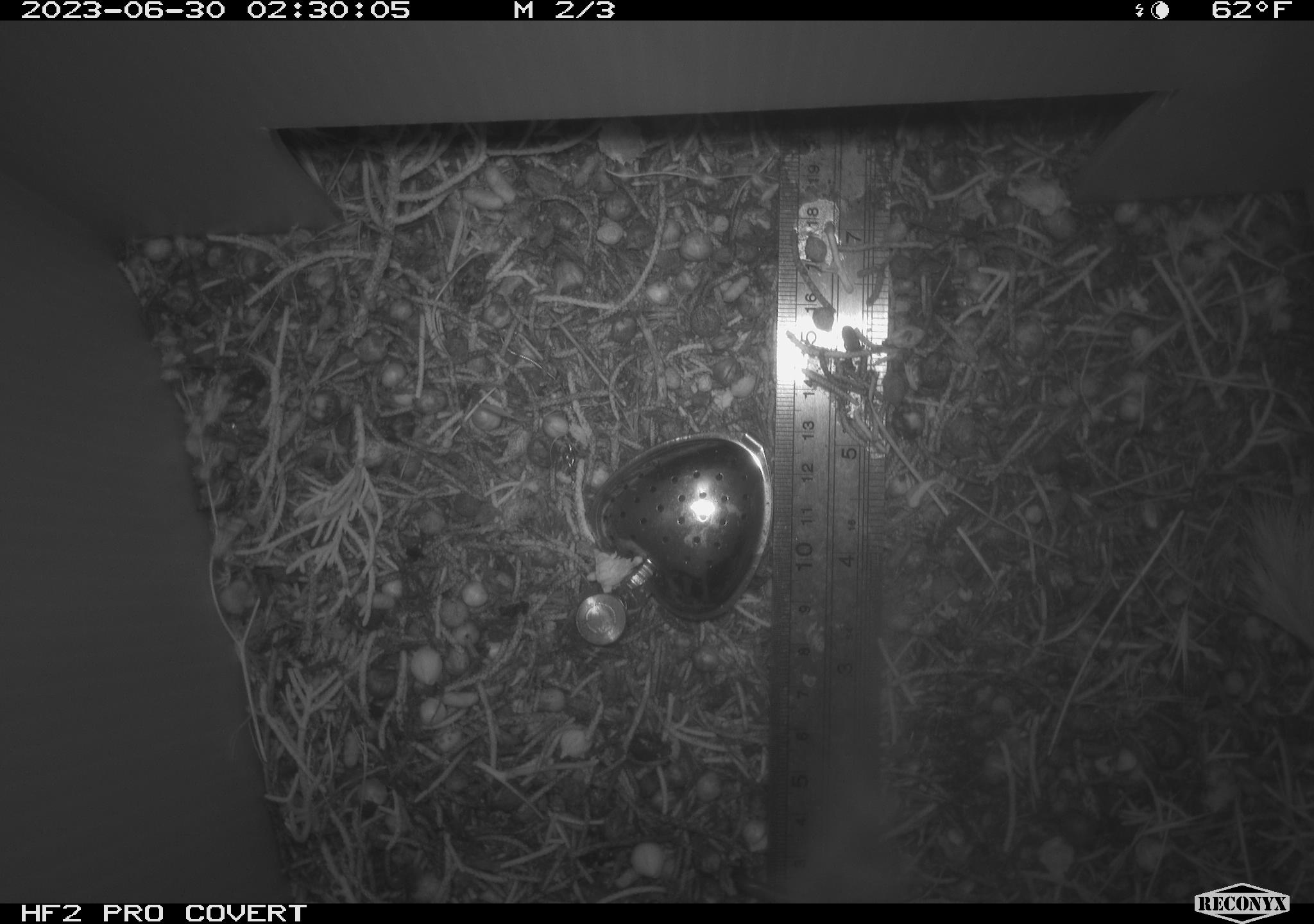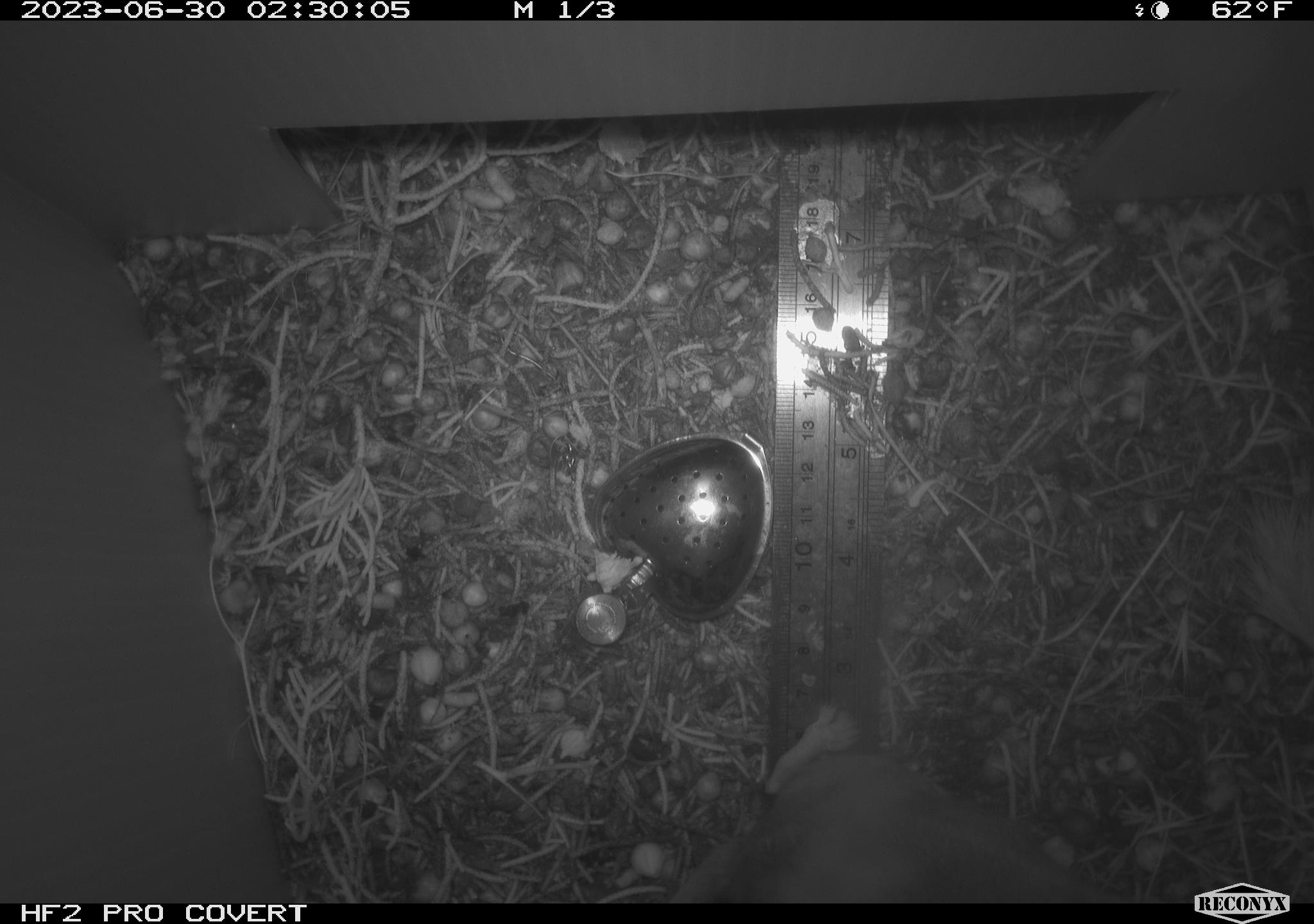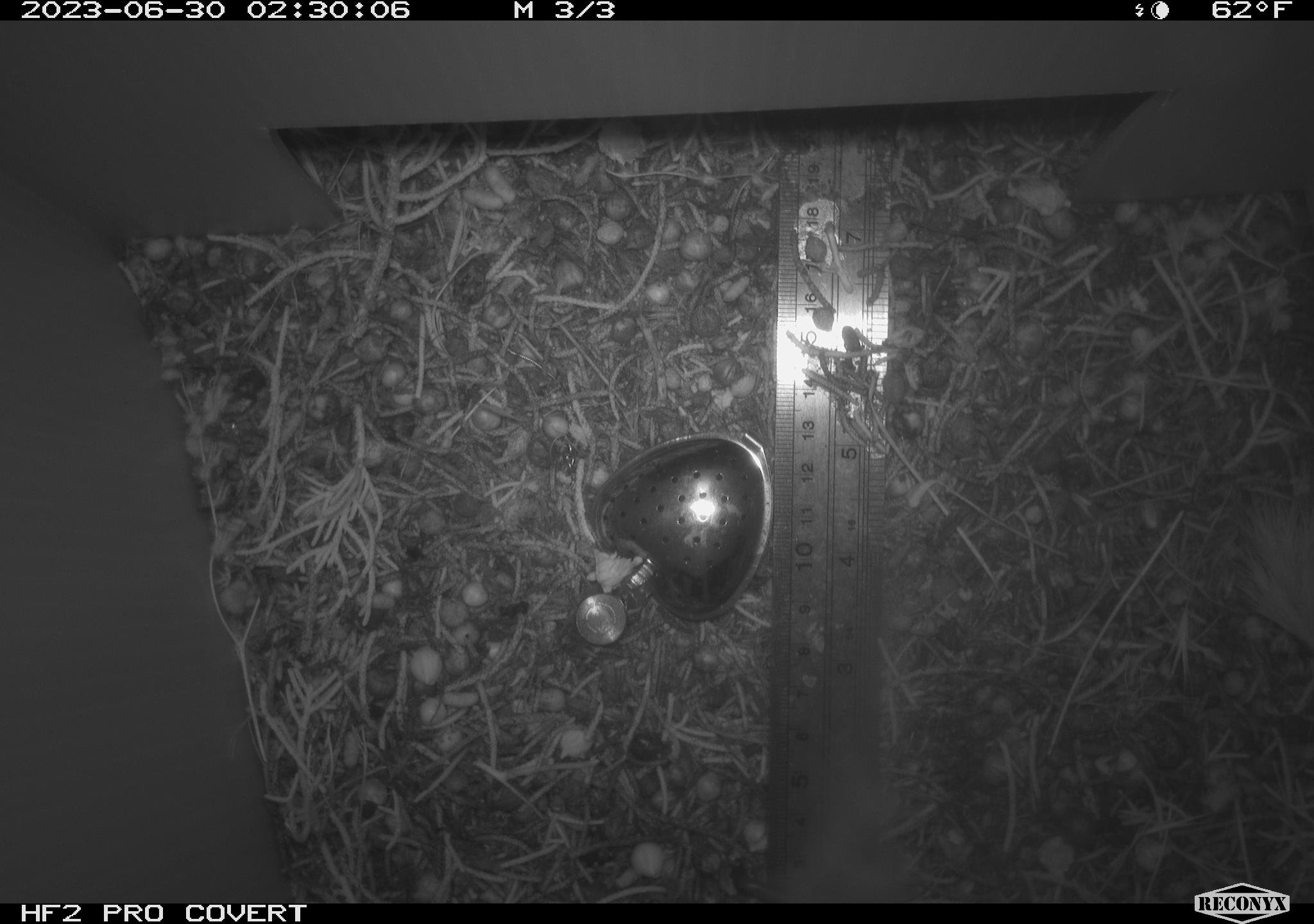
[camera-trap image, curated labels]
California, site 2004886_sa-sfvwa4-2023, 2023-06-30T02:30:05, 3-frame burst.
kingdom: Animalia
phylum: Chordata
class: Mammalia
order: Rodentia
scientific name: Rodentia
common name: mouse species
Mouse species (Rodentia).